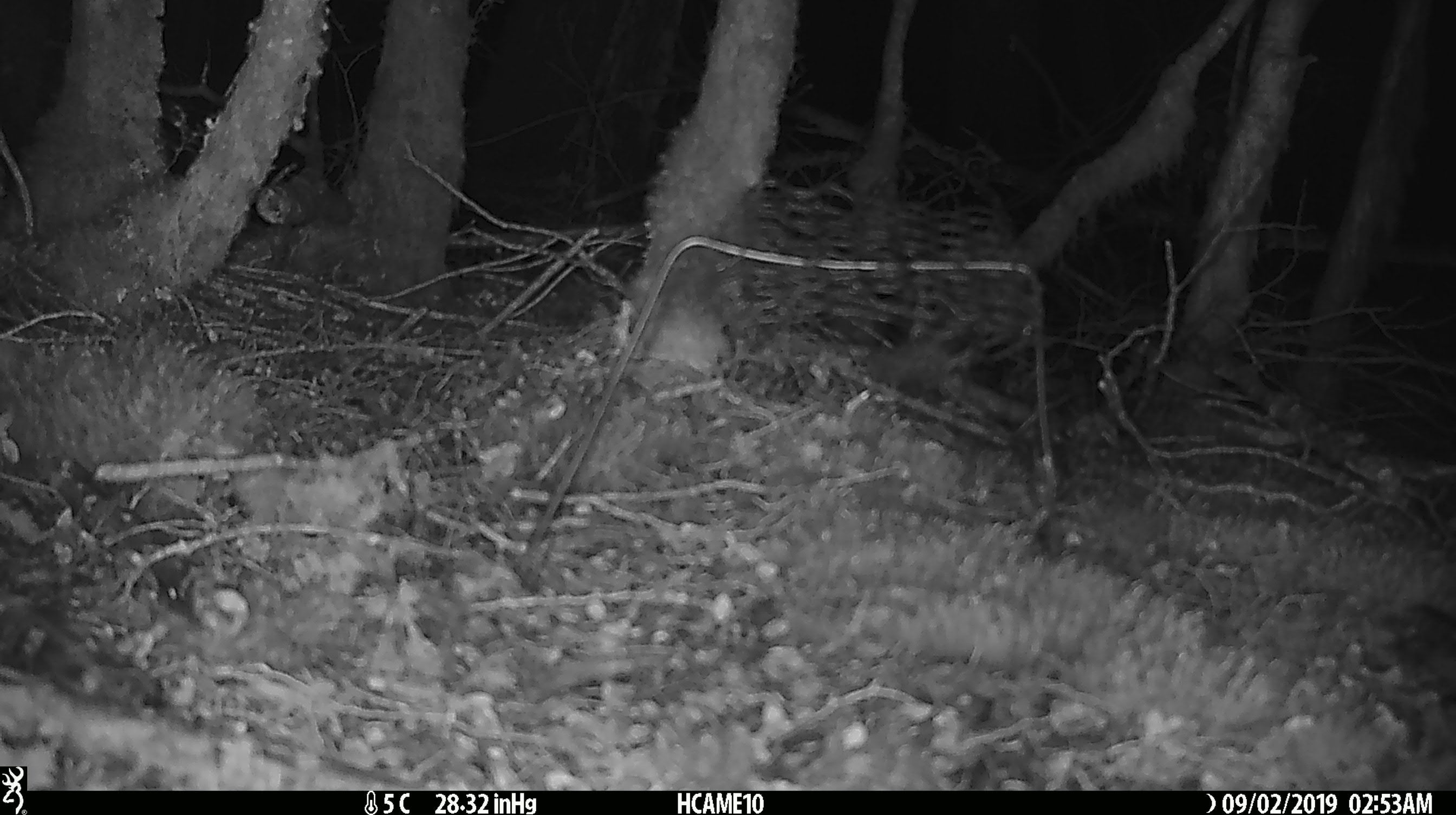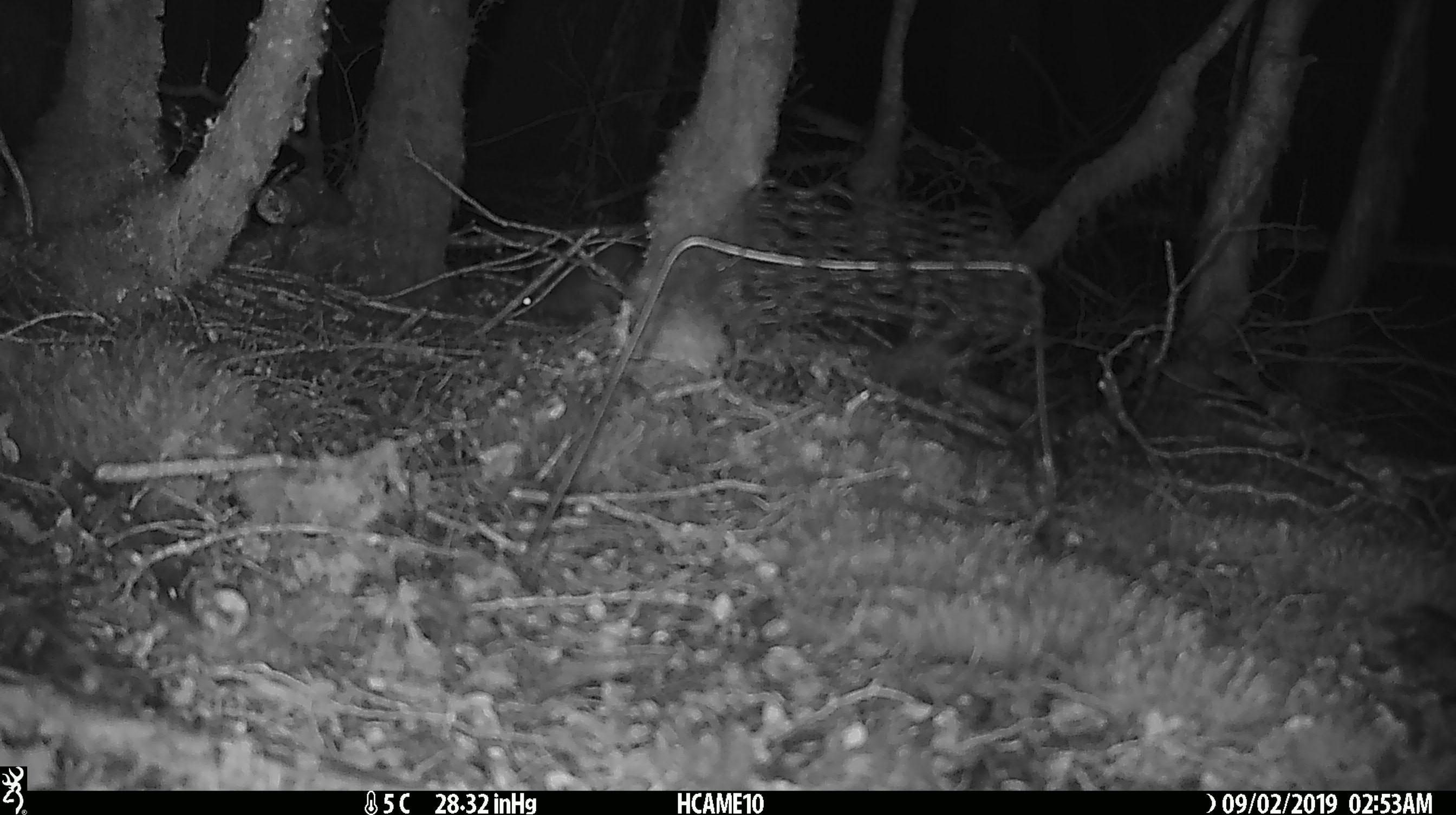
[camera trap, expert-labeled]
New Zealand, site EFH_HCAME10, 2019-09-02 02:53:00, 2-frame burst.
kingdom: Animalia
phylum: Chordata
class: Mammalia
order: Rodentia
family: Muridae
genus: Mus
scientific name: Mus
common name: mouse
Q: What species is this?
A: Mouse (Mus).